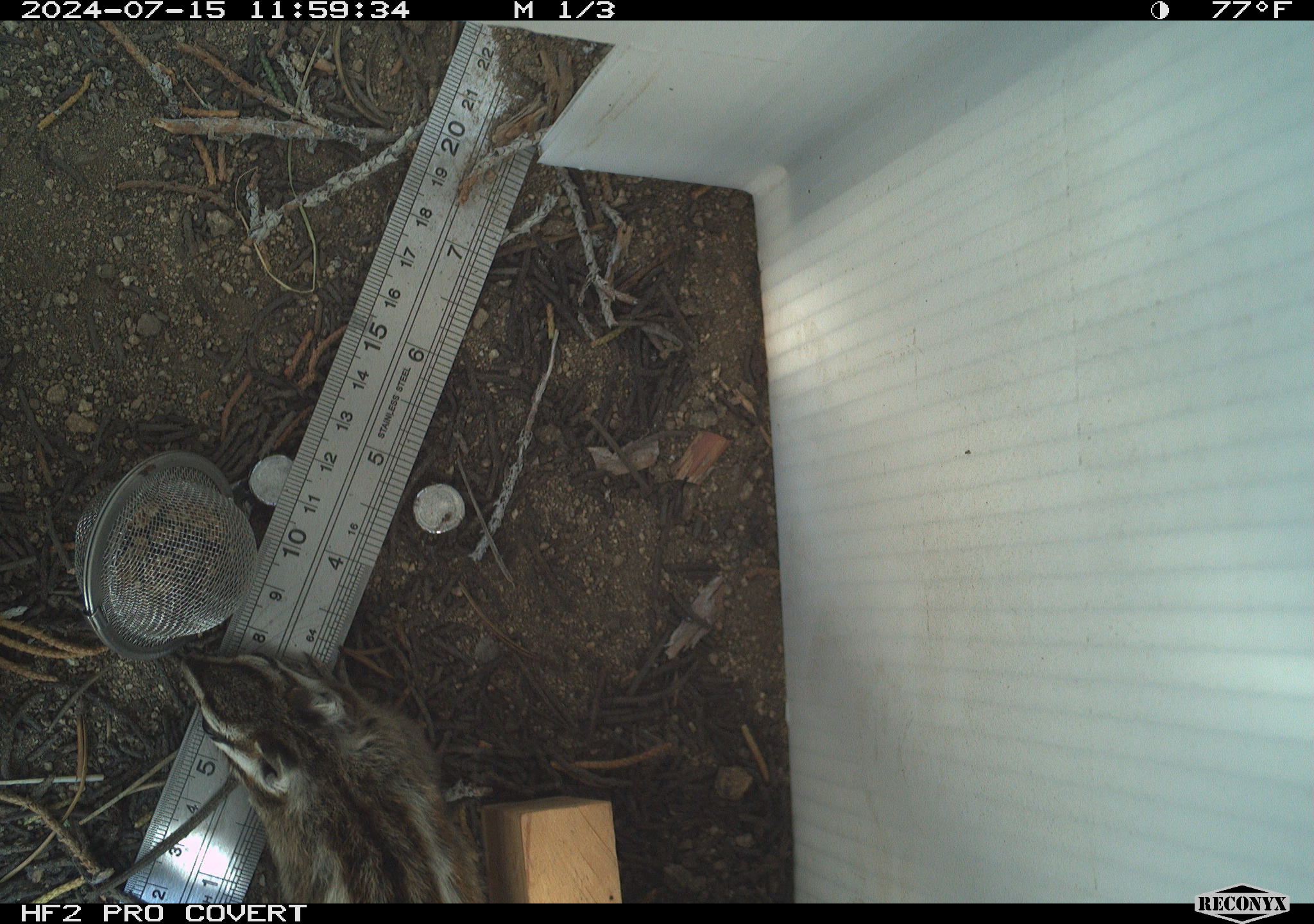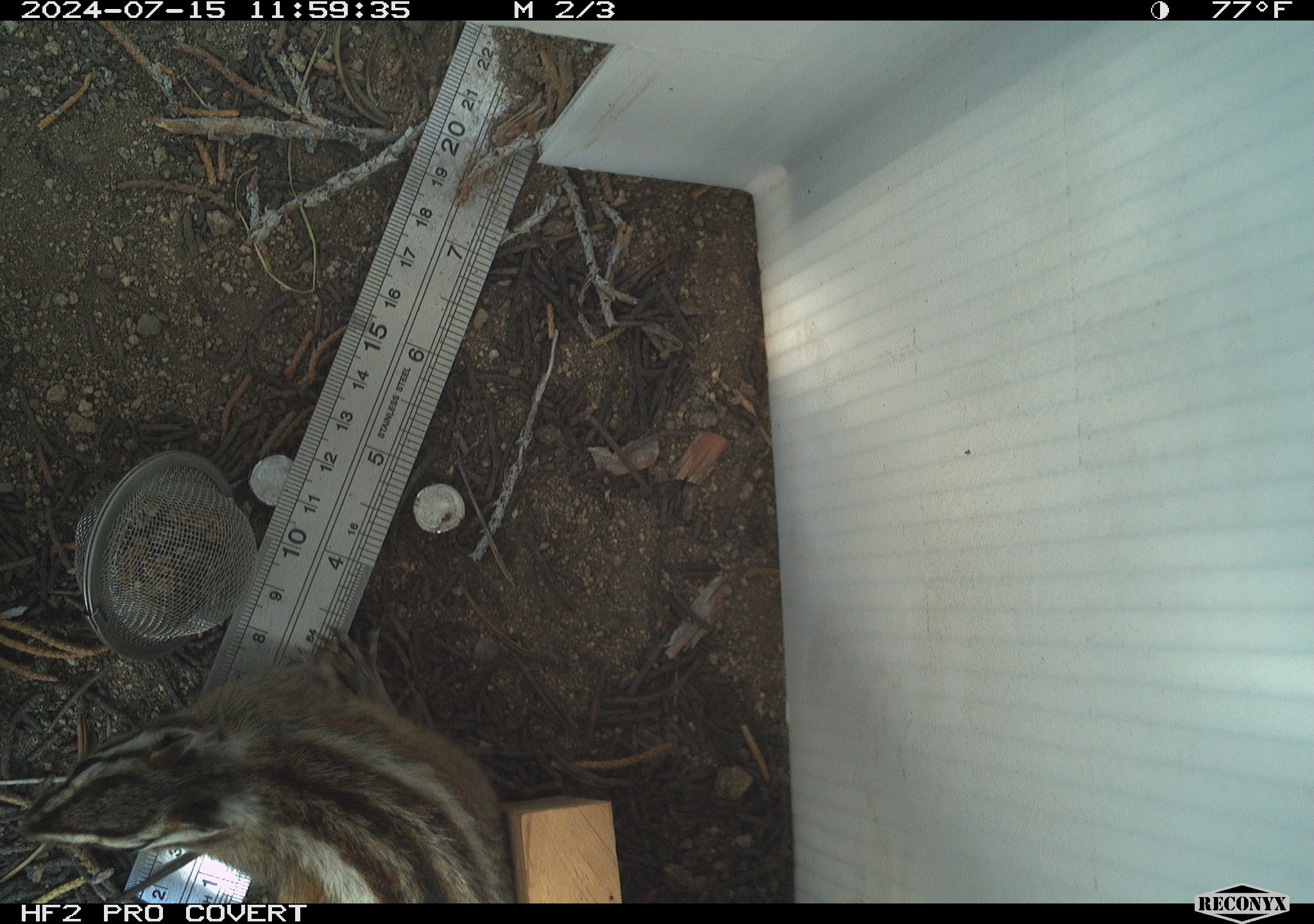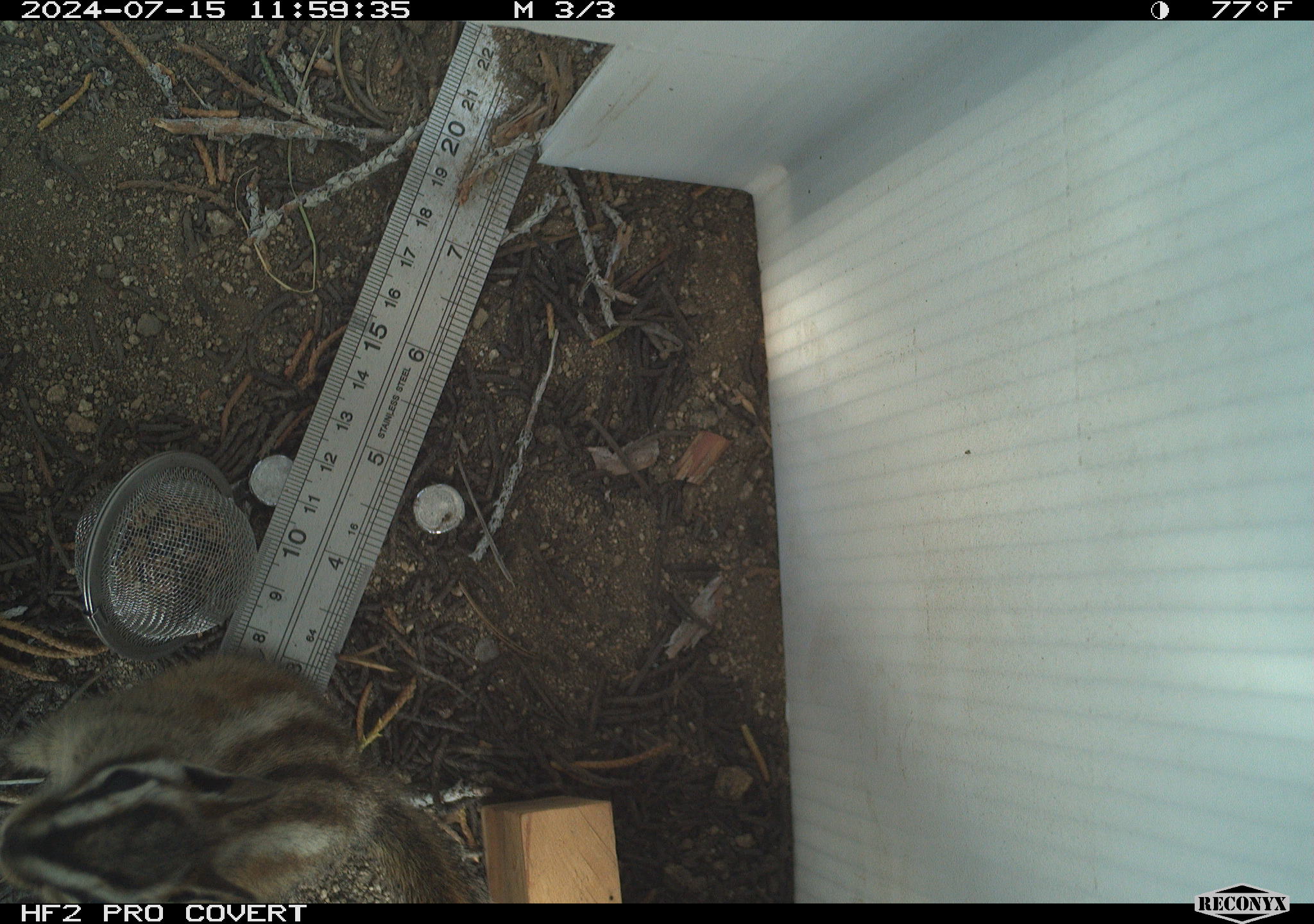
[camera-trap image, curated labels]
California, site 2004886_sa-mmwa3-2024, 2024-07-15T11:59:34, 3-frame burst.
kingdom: Animalia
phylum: Chordata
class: Mammalia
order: Rodentia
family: Sciuridae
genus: Neotamias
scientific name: Neotamias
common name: western chipmunks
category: neotamias species